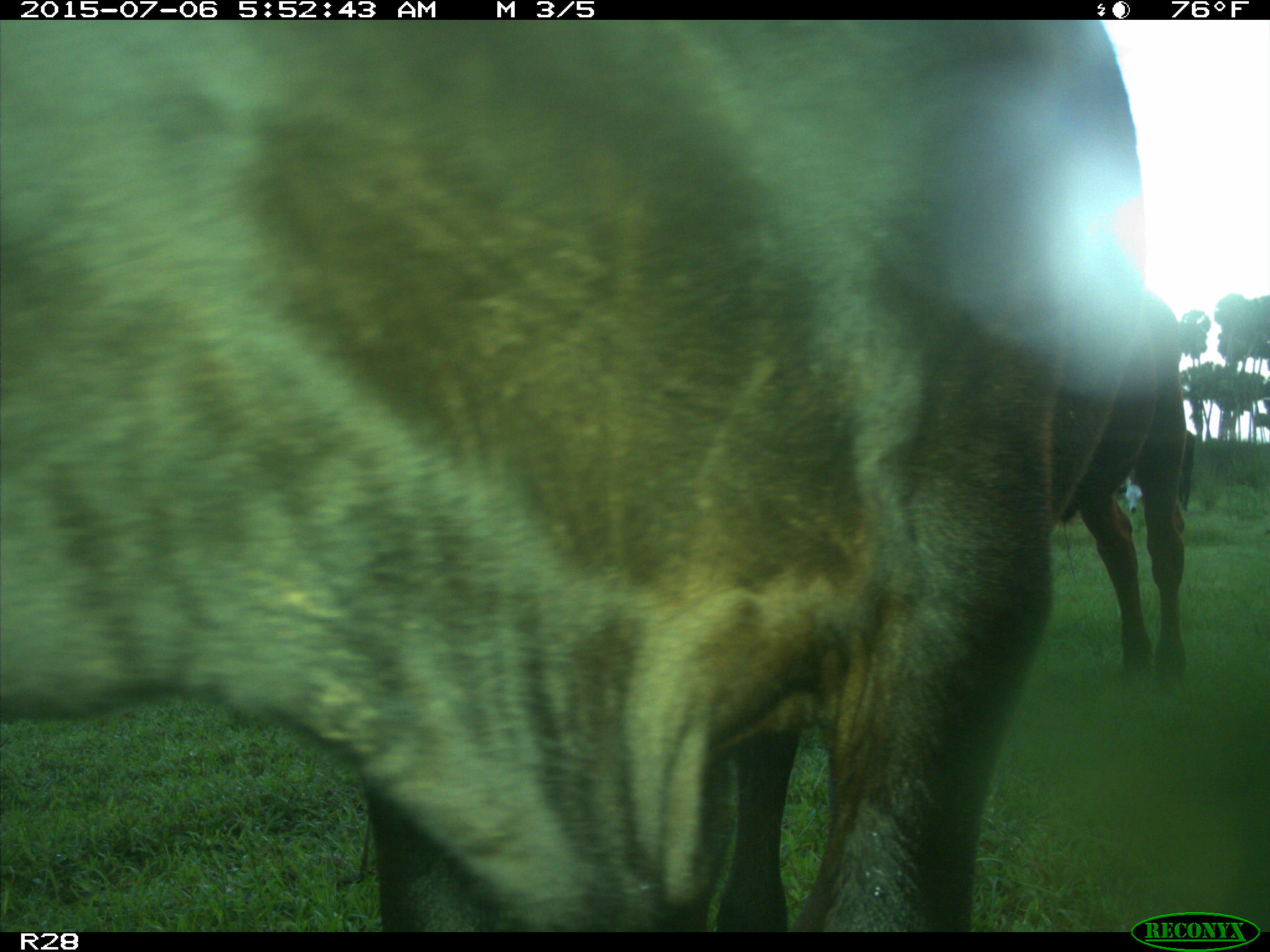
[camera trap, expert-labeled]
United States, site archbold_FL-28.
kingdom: Animalia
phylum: Chordata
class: Mammalia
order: Artiodactyla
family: Bovidae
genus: Bos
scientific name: Bos taurus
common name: domestic cow